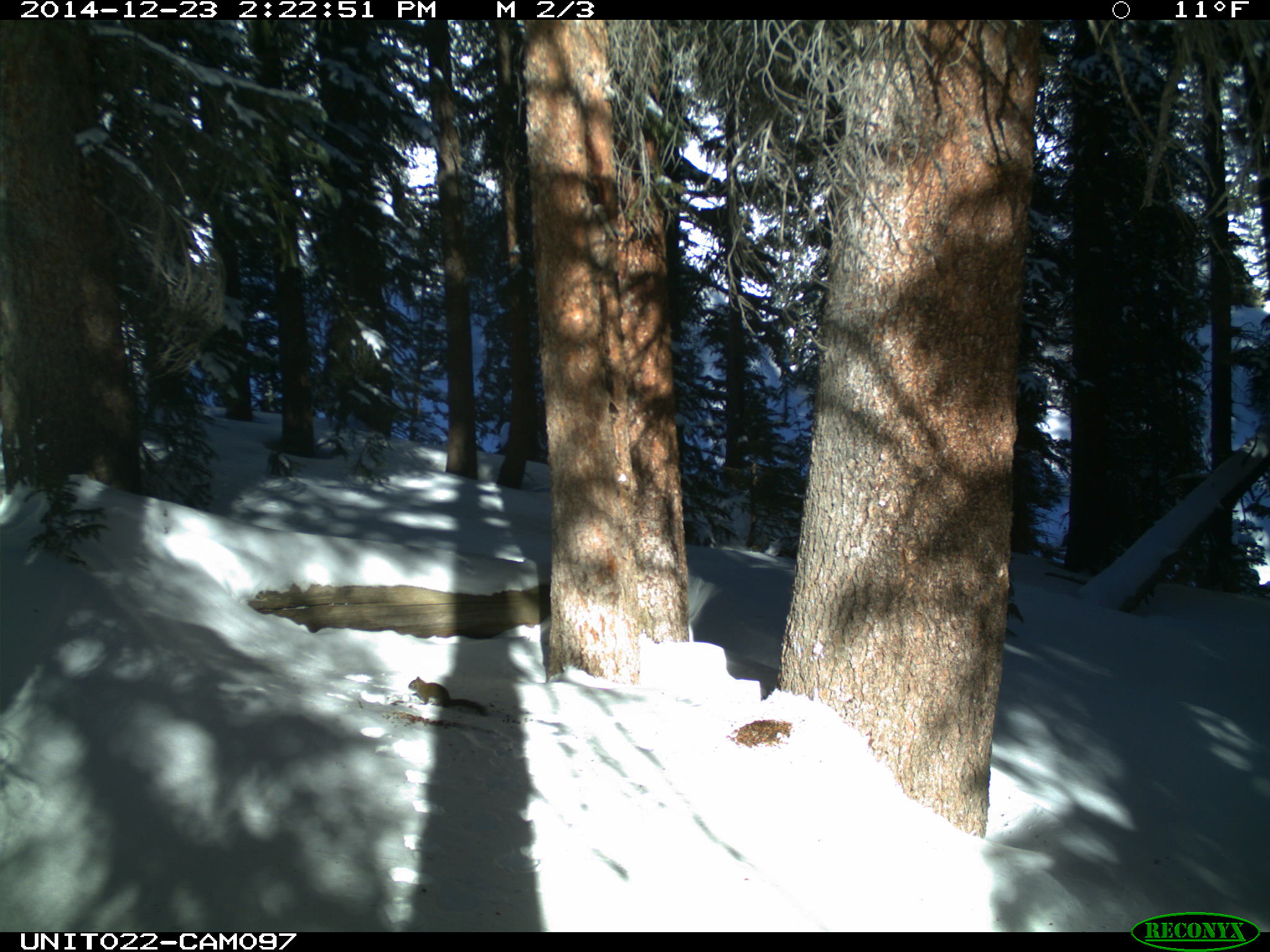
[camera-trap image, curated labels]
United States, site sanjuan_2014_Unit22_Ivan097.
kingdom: Animalia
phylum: Chordata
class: Mammalia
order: Rodentia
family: Sciuridae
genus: Tamiasciurus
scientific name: Tamiasciurus hudsonicus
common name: american red squirrel